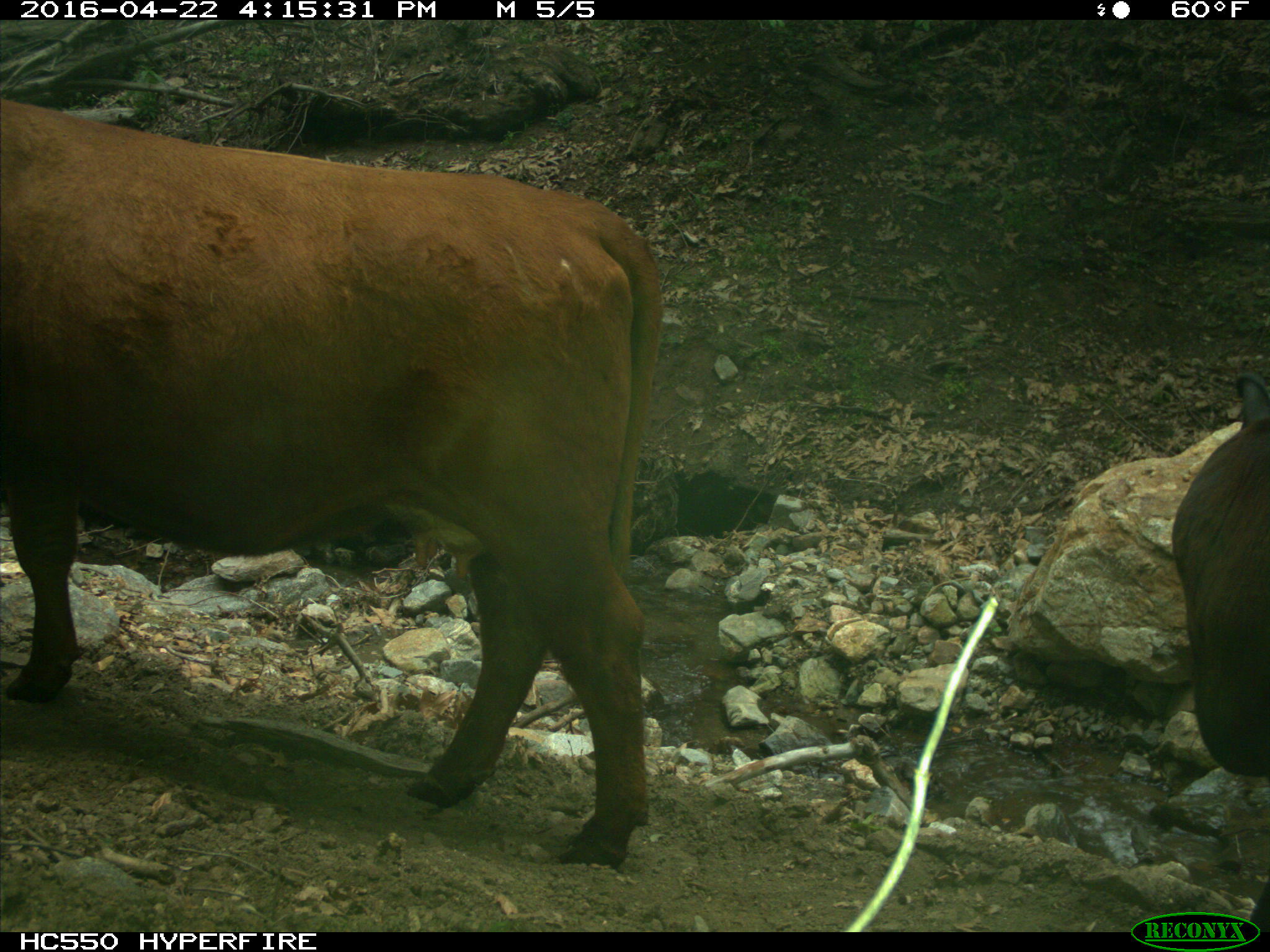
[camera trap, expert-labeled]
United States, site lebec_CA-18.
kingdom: Animalia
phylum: Chordata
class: Mammalia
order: Artiodactyla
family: Bovidae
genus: Bos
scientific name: Bos taurus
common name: domestic cow